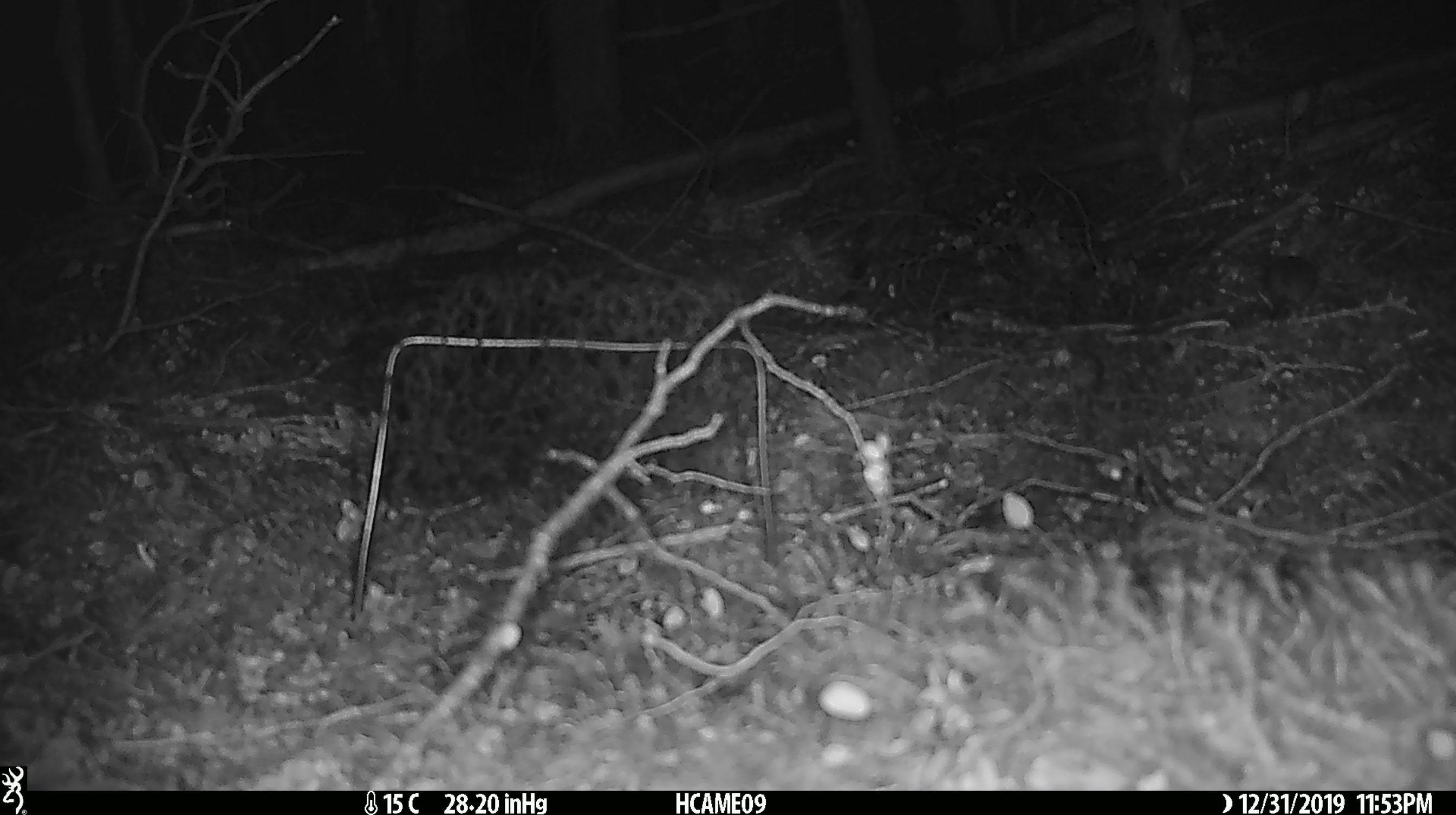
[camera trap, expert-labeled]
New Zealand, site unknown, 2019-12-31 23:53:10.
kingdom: Animalia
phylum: Chordata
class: Mammalia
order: Rodentia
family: Muridae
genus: Mus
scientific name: Mus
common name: mouse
Mouse (Mus).